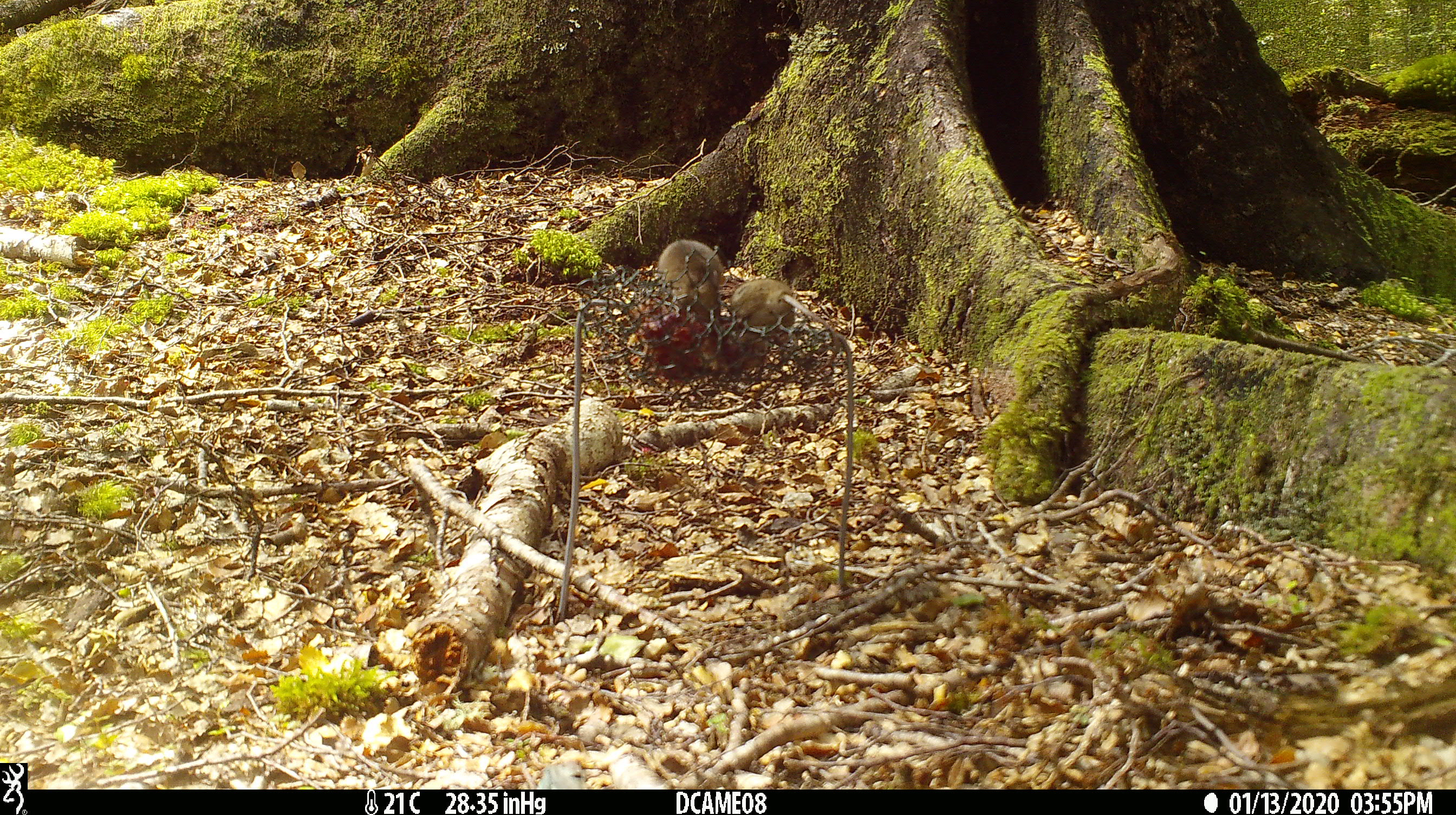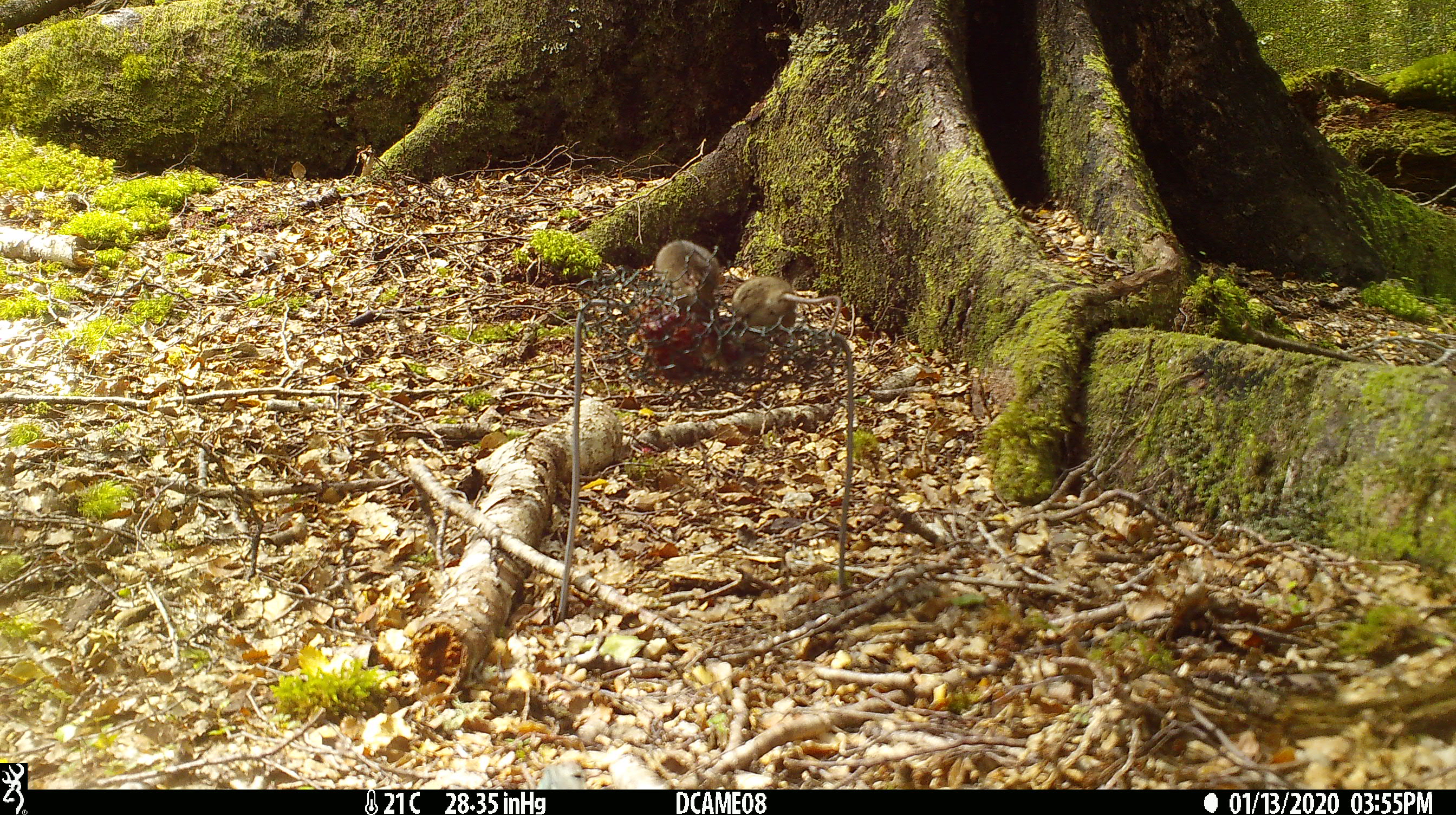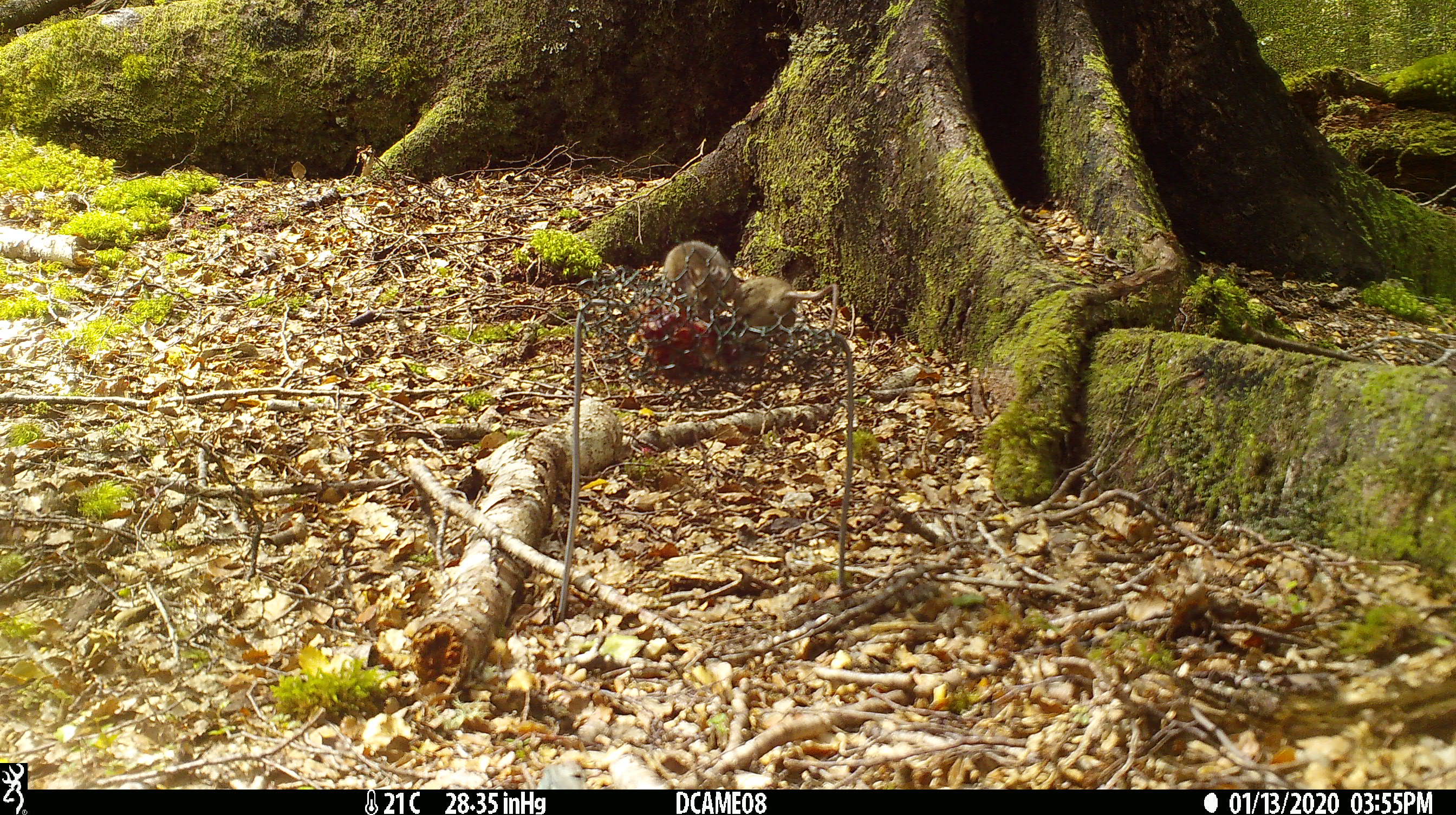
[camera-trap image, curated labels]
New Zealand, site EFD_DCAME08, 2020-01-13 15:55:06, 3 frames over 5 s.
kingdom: Animalia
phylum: Chordata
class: Mammalia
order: Rodentia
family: Muridae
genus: Mus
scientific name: Mus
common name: mouse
Mouse (Mus).